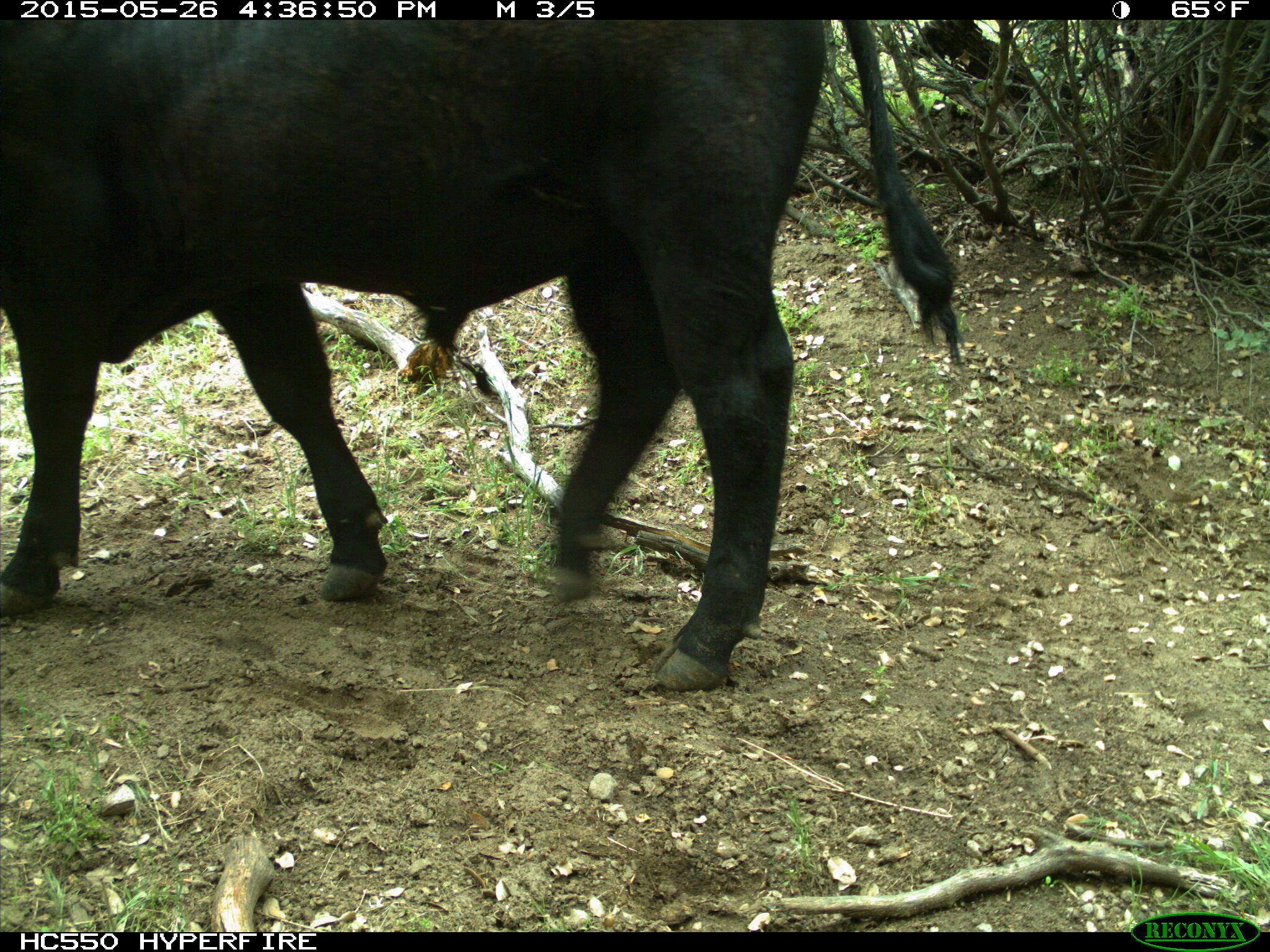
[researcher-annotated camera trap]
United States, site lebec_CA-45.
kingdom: Animalia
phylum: Chordata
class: Mammalia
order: Artiodactyla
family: Bovidae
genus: Bos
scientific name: Bos taurus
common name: domestic cow